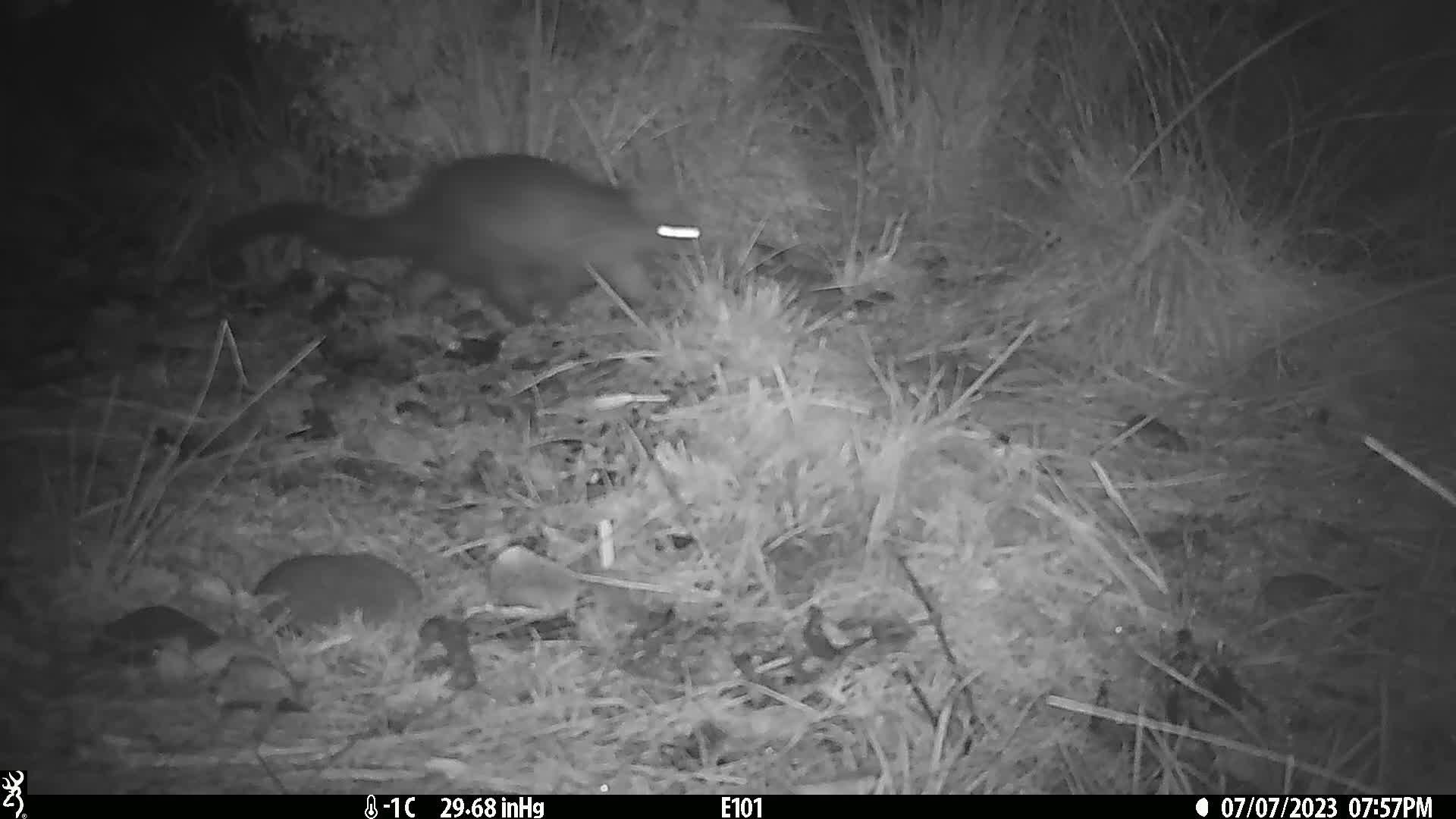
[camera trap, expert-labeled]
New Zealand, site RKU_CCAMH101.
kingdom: Animalia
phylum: Chordata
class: Mammalia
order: Diprotodontia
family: Phalangeridae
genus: Trichosurus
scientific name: Trichosurus vulpecula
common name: common brushtail possum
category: possum